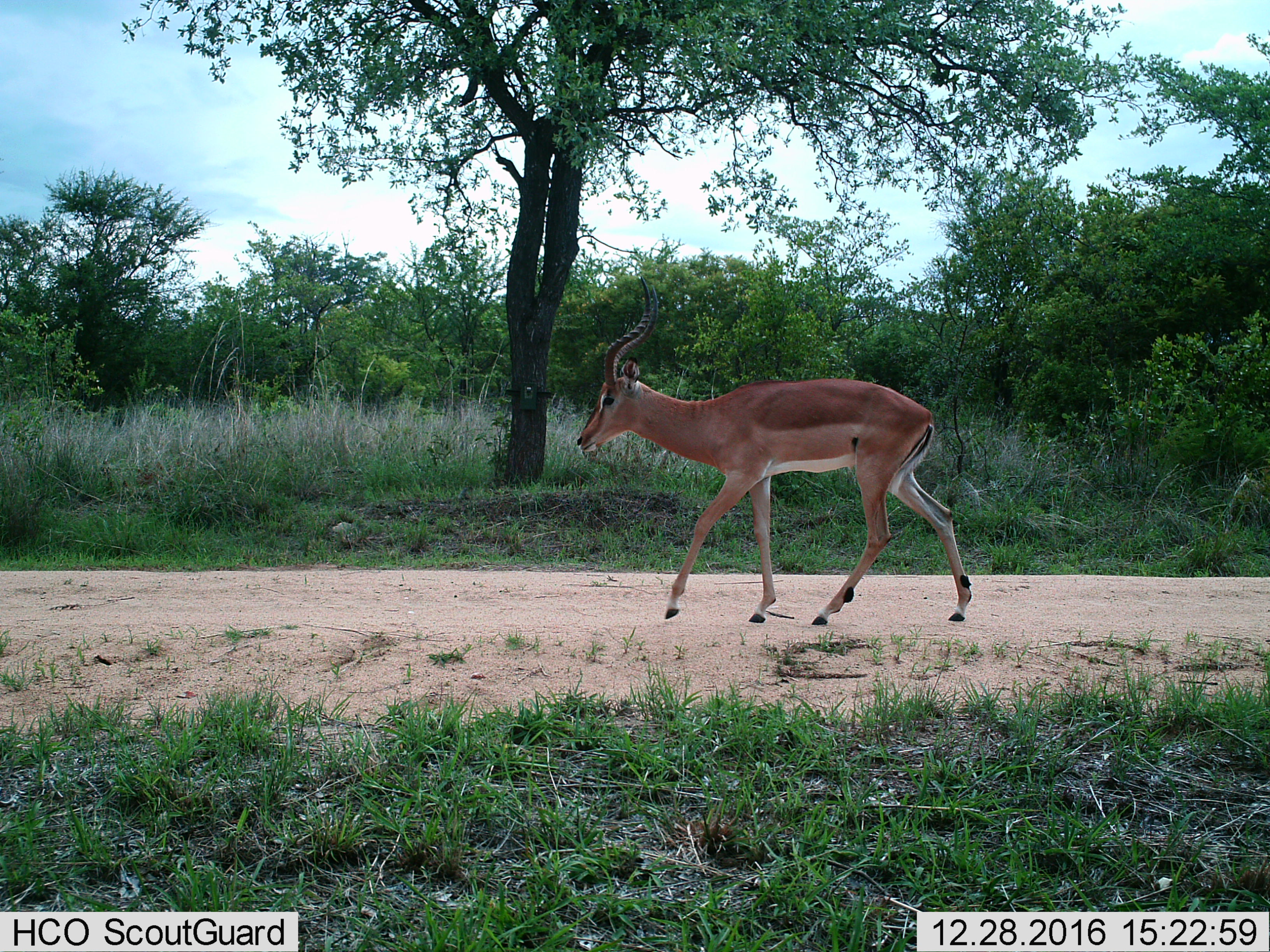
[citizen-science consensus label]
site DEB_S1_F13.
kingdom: Animalia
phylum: Chordata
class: Mammalia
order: Artiodactyla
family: Bovidae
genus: Aepyceros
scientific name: Aepyceros melampus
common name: impala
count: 1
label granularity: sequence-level